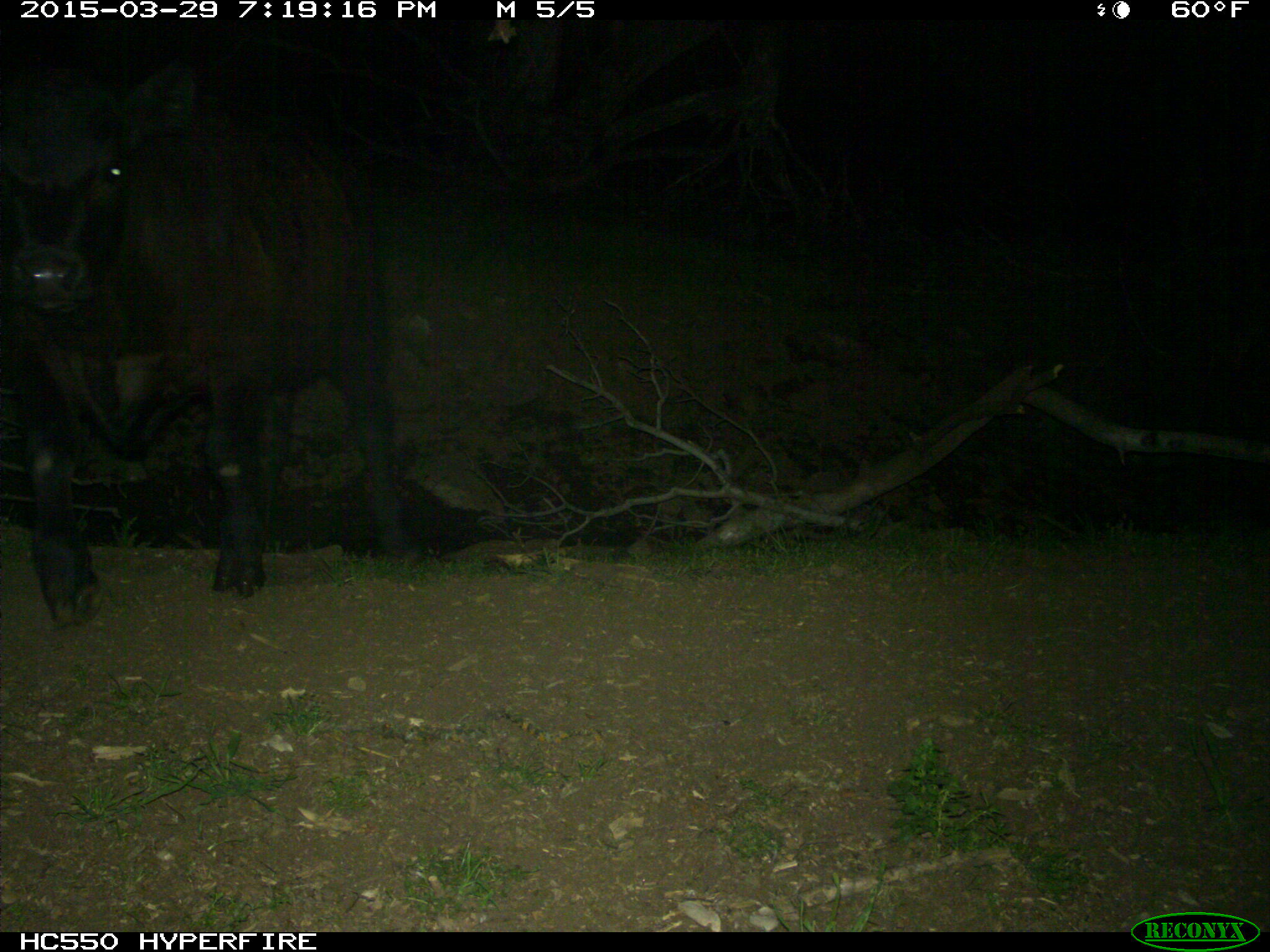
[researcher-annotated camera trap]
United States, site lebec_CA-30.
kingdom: Animalia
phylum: Chordata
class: Mammalia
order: Artiodactyla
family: Bovidae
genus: Bos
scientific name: Bos taurus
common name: domestic cow